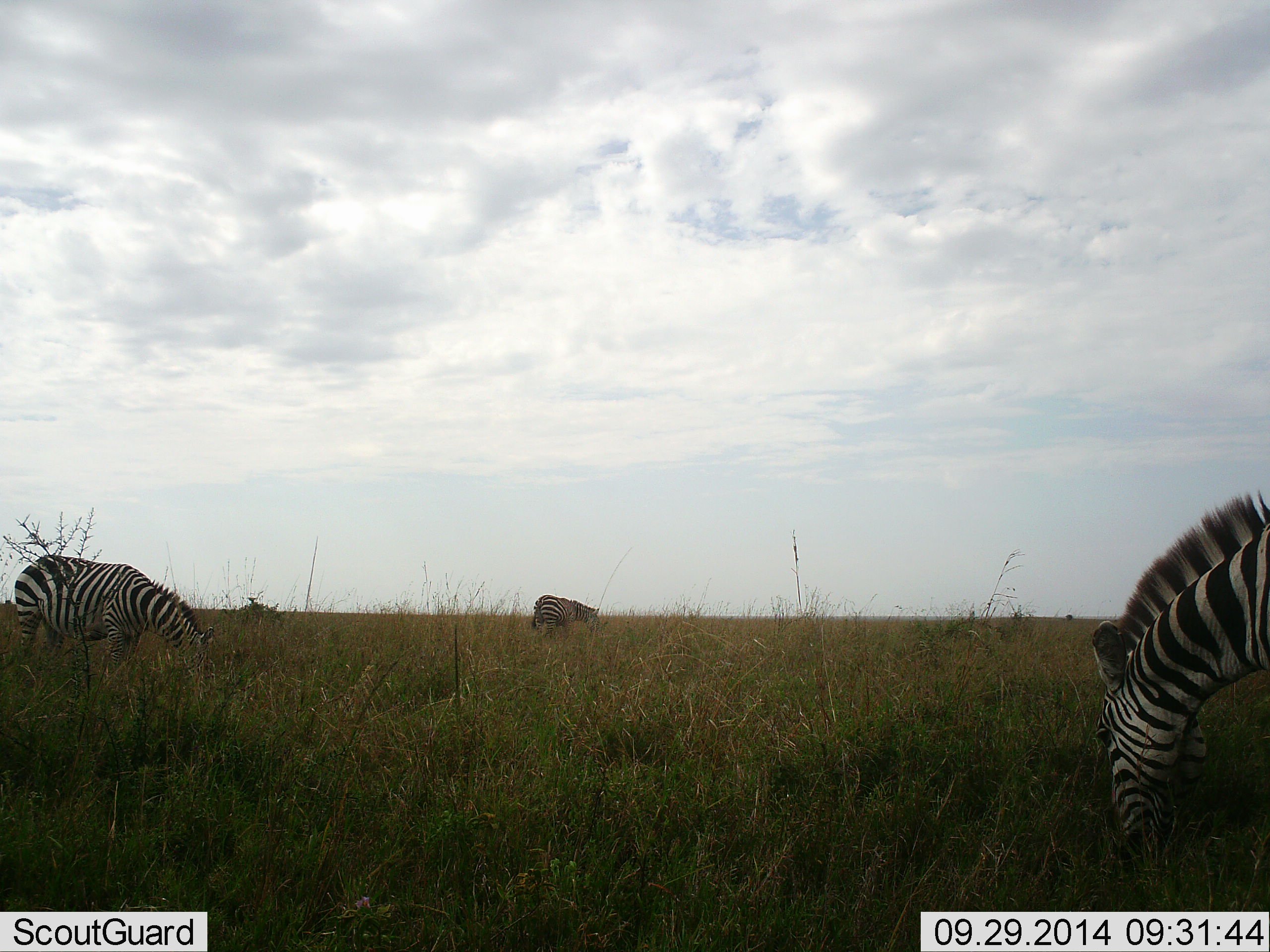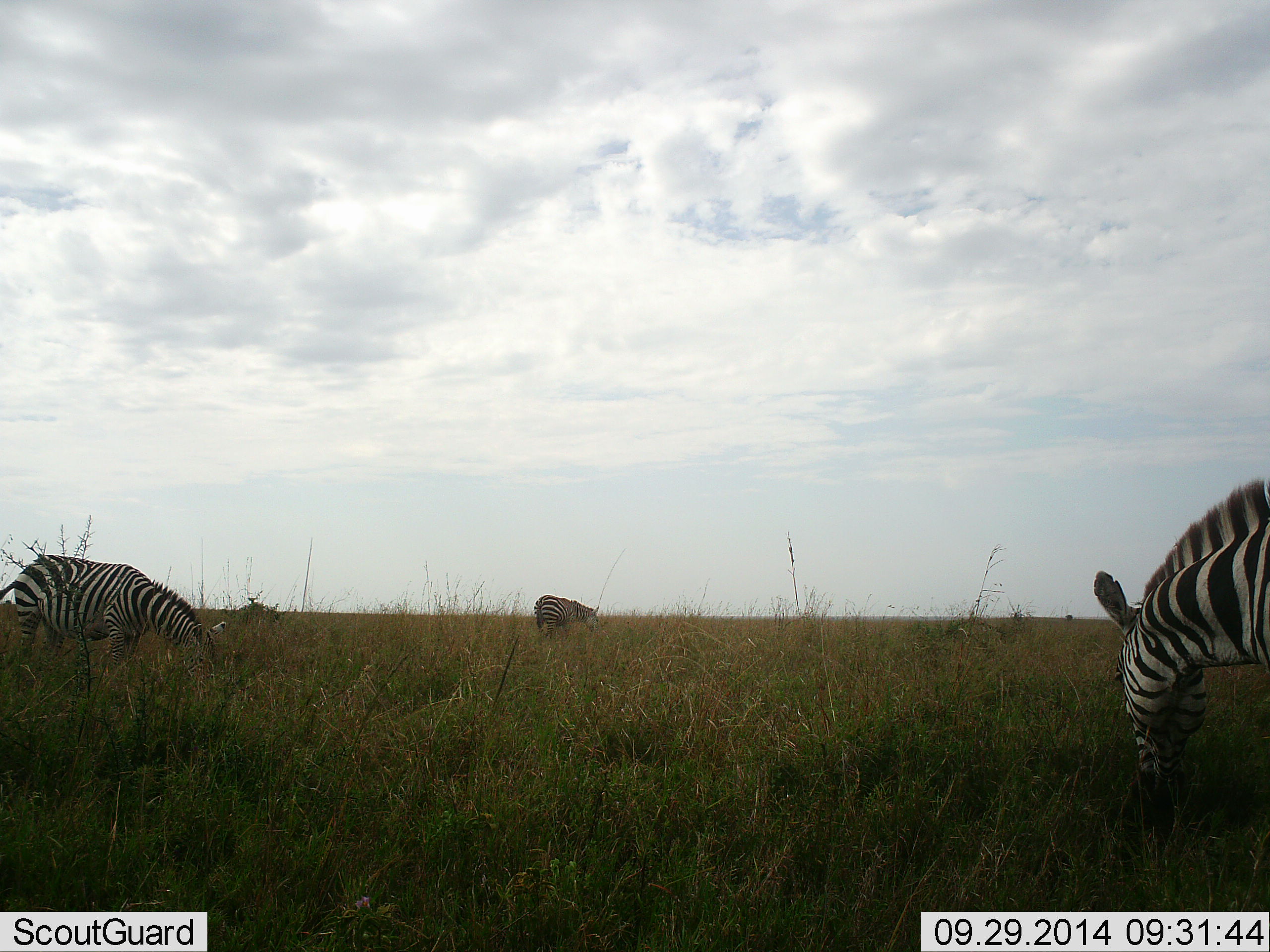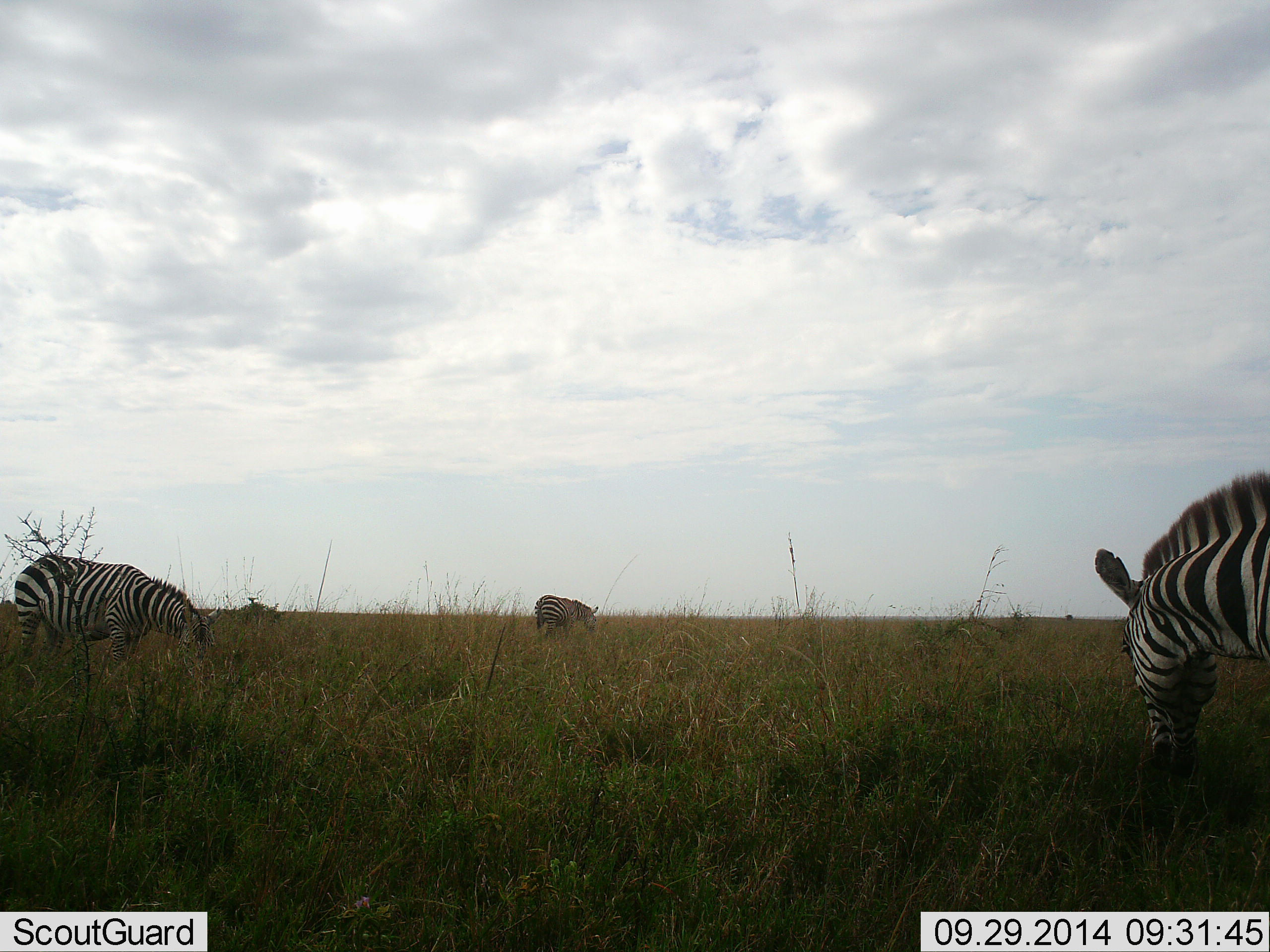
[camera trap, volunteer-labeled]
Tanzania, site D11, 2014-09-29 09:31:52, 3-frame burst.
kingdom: Animalia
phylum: Chordata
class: Mammalia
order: Perissodactyla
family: Equidae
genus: Equus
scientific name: Equus quagga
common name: plains zebra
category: zebra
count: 3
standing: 30%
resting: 0%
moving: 0%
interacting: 0%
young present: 0%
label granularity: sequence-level